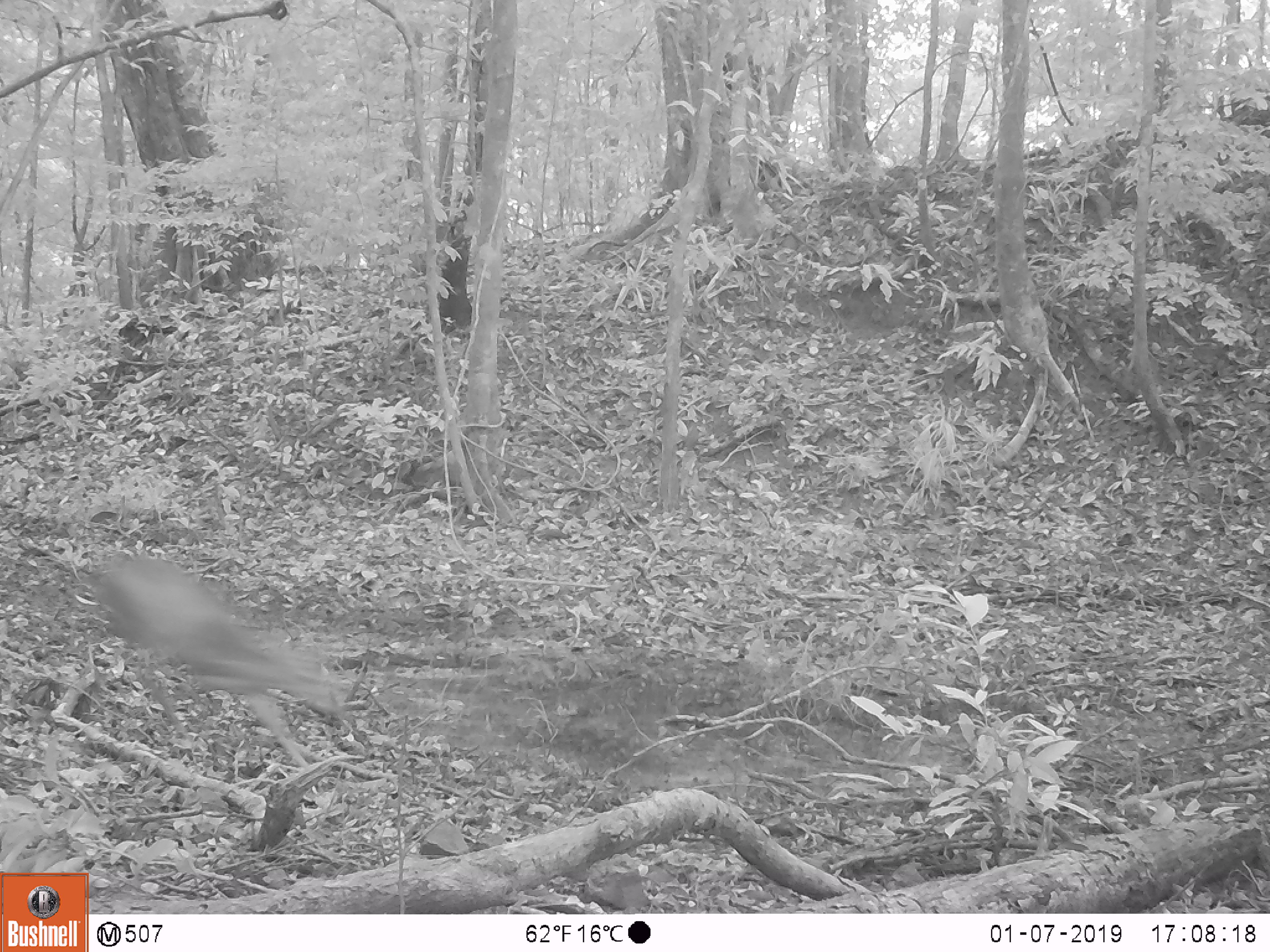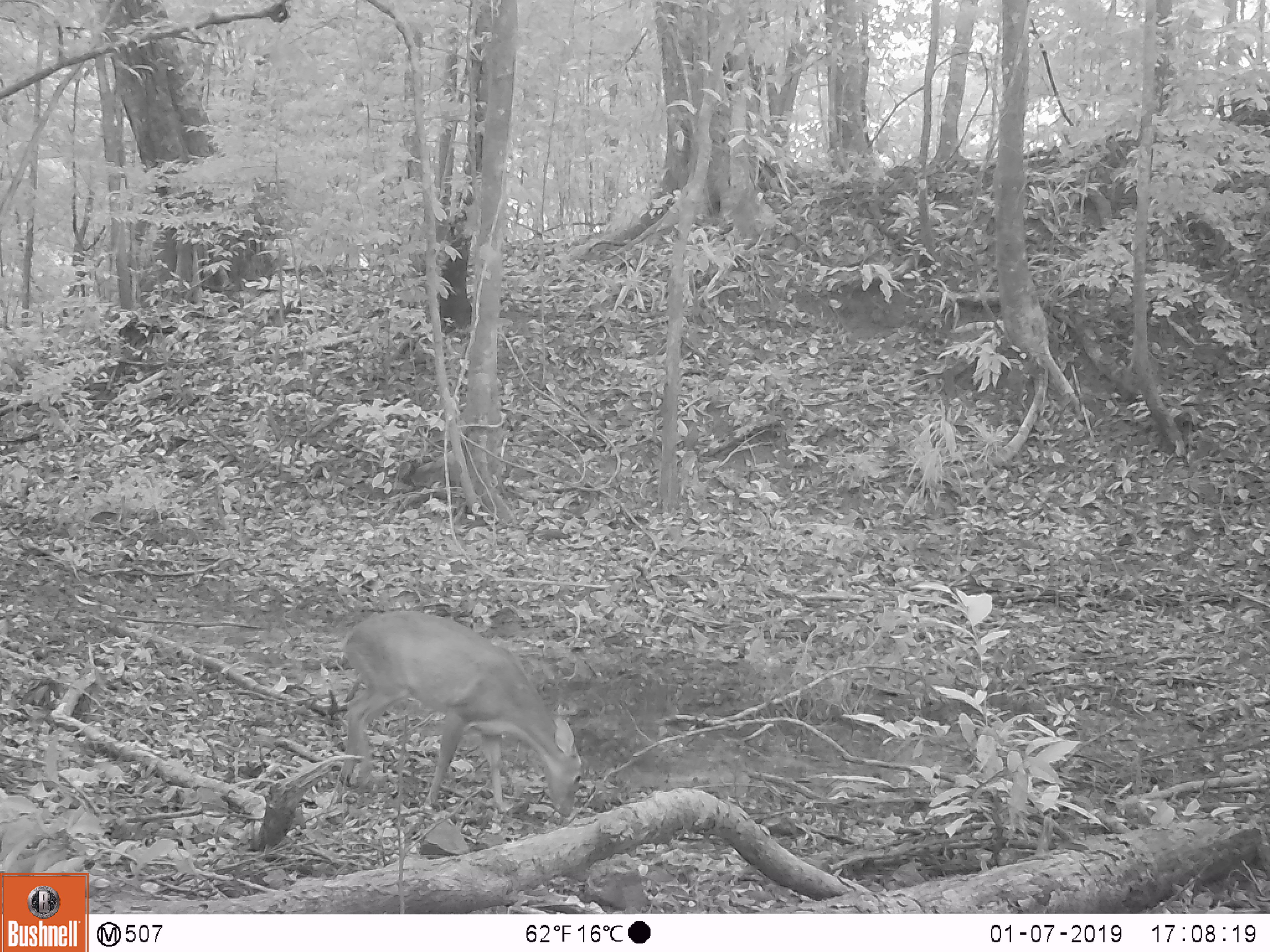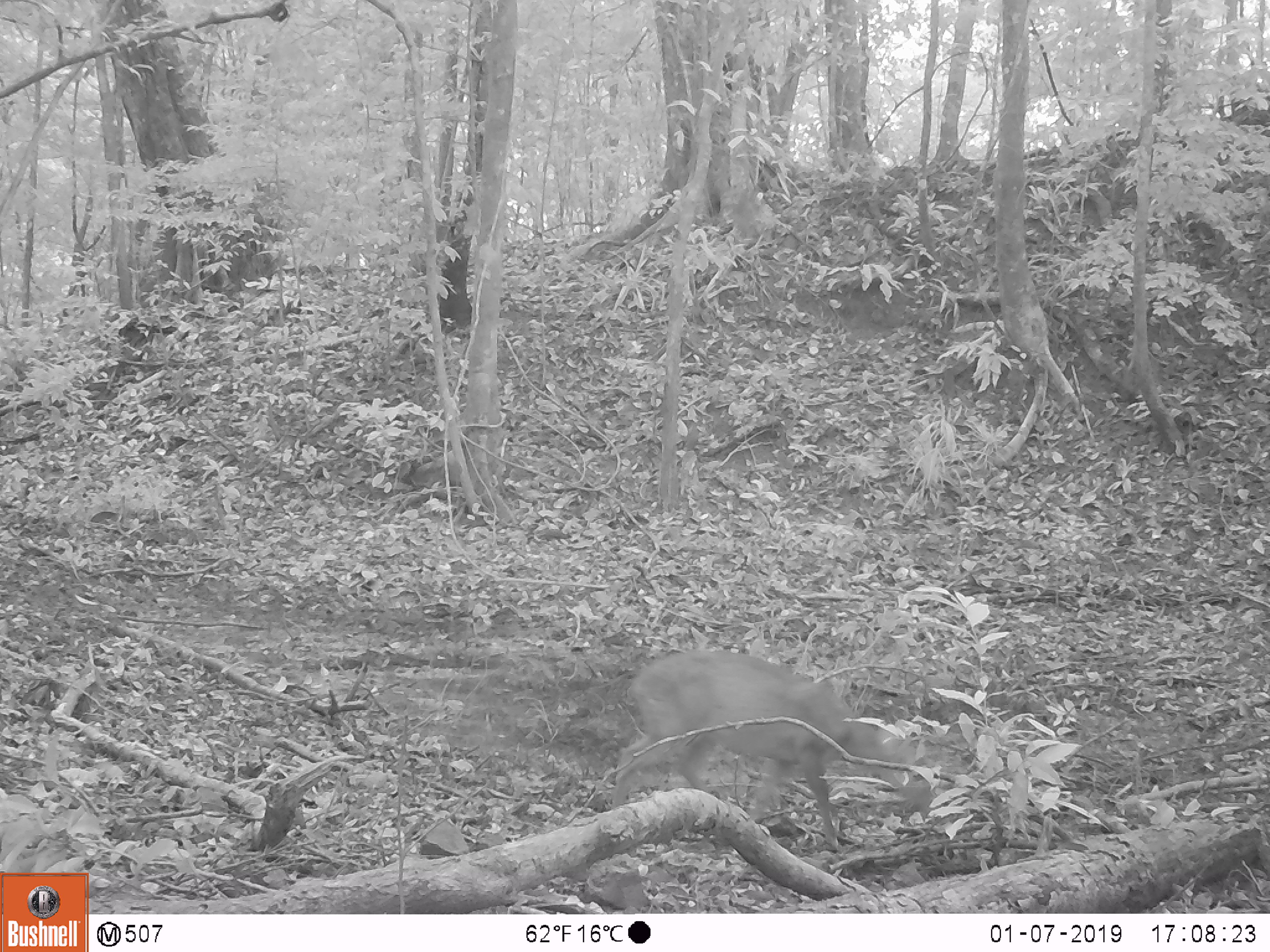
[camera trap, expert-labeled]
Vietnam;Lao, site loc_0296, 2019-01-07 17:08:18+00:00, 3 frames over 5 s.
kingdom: Animalia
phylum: Chordata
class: Mammalia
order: Artiodactyla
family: Cervidae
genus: Muntiacus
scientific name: Muntiacus vuquangensis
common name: large-antlered muntjac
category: large antlered muntjac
Large antlered muntjac (large-antlered muntjac) (Muntiacus vuquangensis). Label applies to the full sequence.